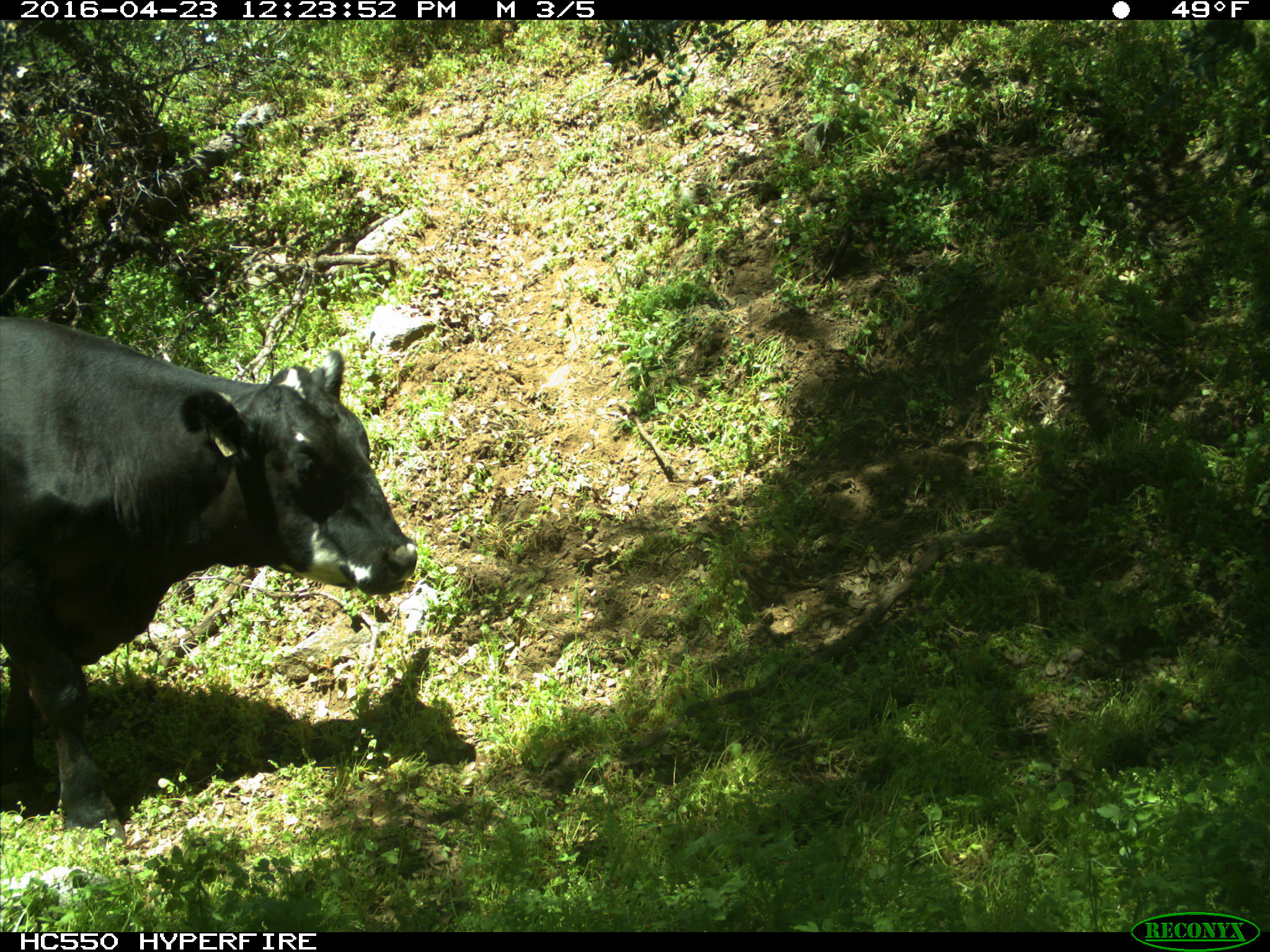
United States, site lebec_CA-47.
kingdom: Animalia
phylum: Chordata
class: Mammalia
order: Artiodactyla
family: Bovidae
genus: Bos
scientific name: Bos taurus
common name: domestic cow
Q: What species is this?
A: Bos taurus (domestic cow).